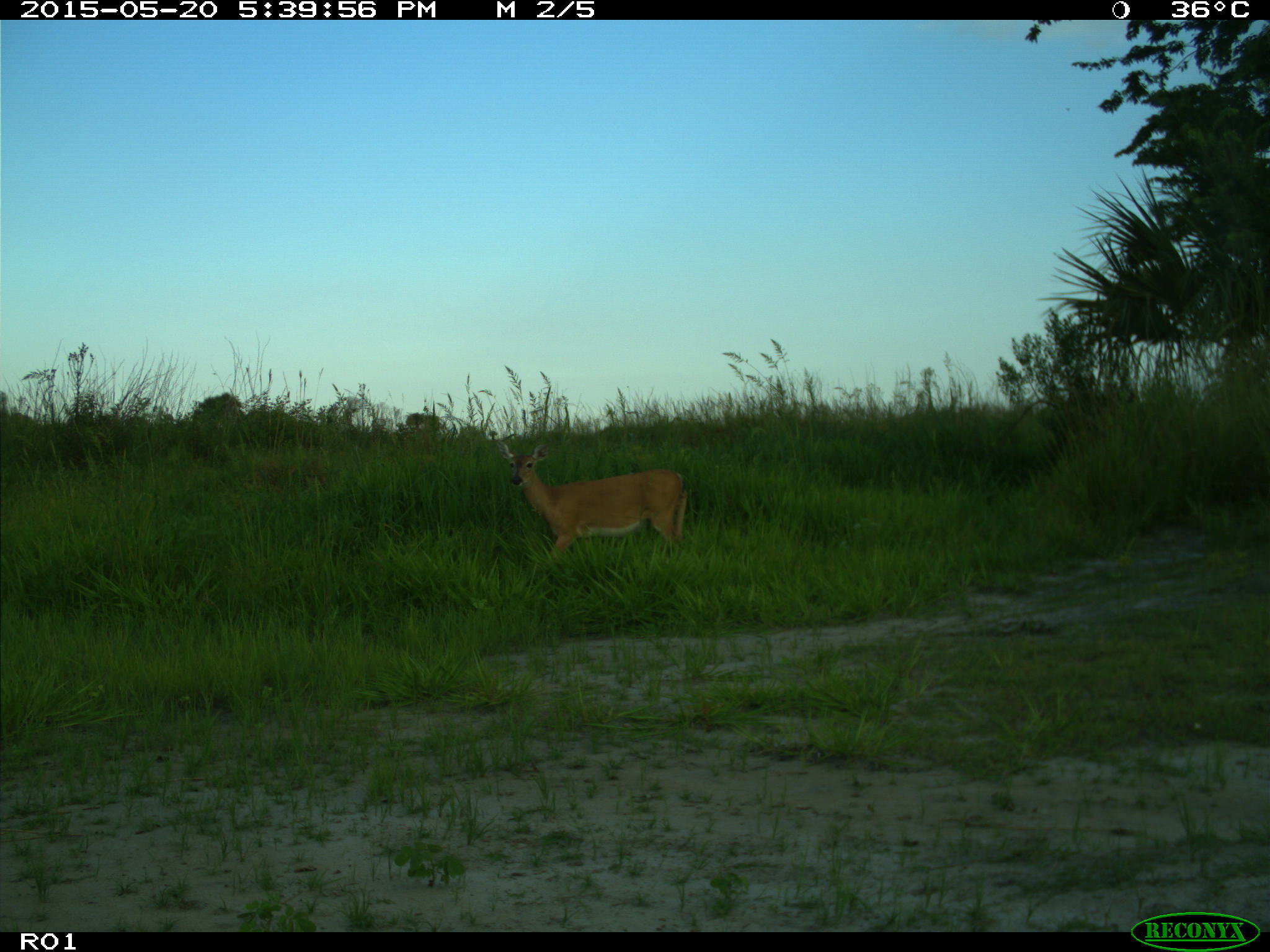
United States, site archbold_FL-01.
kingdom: Animalia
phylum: Chordata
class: Mammalia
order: Artiodactyla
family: Cervidae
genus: Odocoileus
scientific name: Odocoileus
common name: deer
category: unidentified deer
Unidentified deer (deer) (Odocoileus).